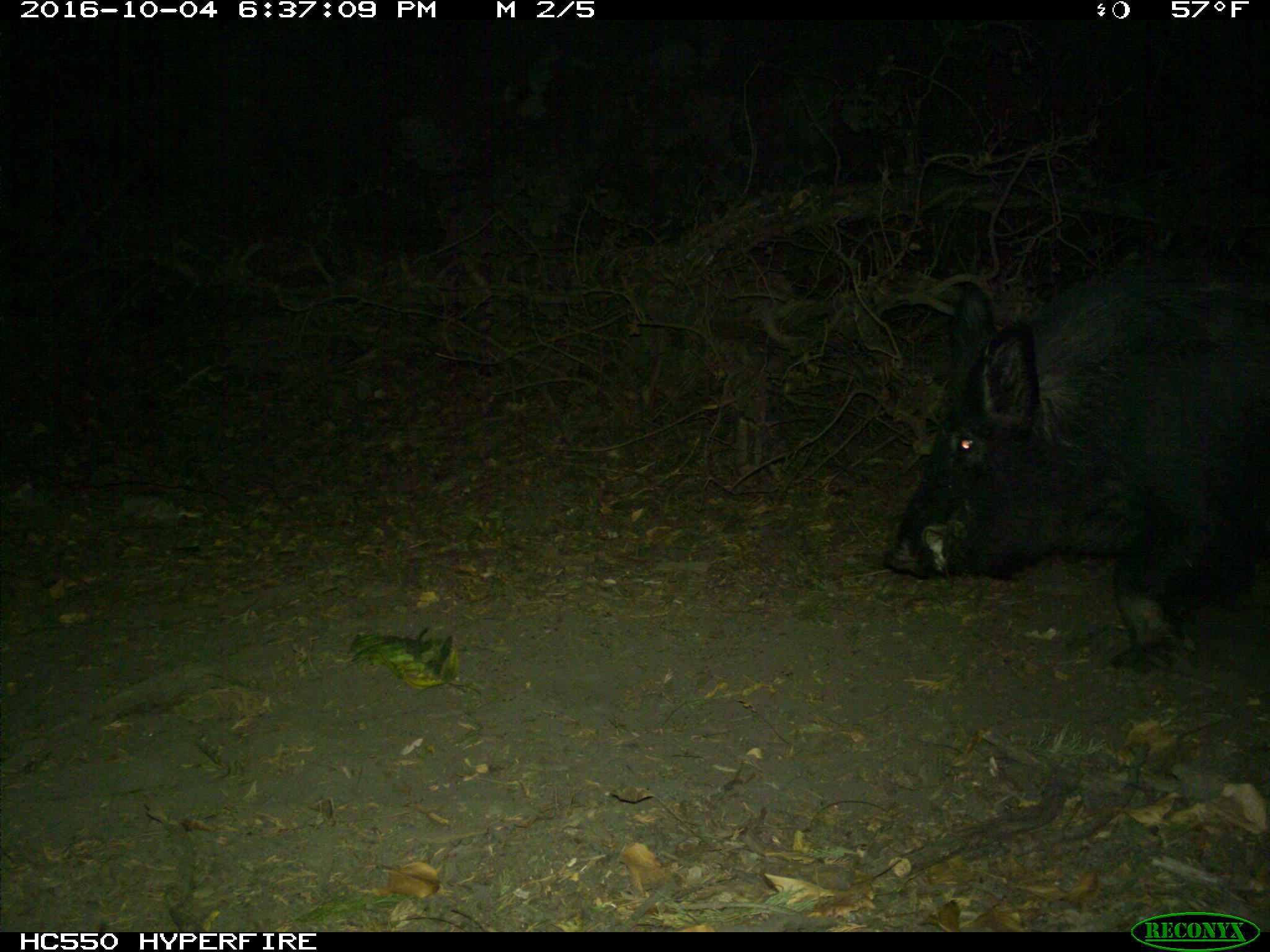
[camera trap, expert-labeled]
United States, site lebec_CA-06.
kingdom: Animalia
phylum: Chordata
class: Mammalia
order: Artiodactyla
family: Suidae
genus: Sus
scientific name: Sus scrofa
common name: wild boar